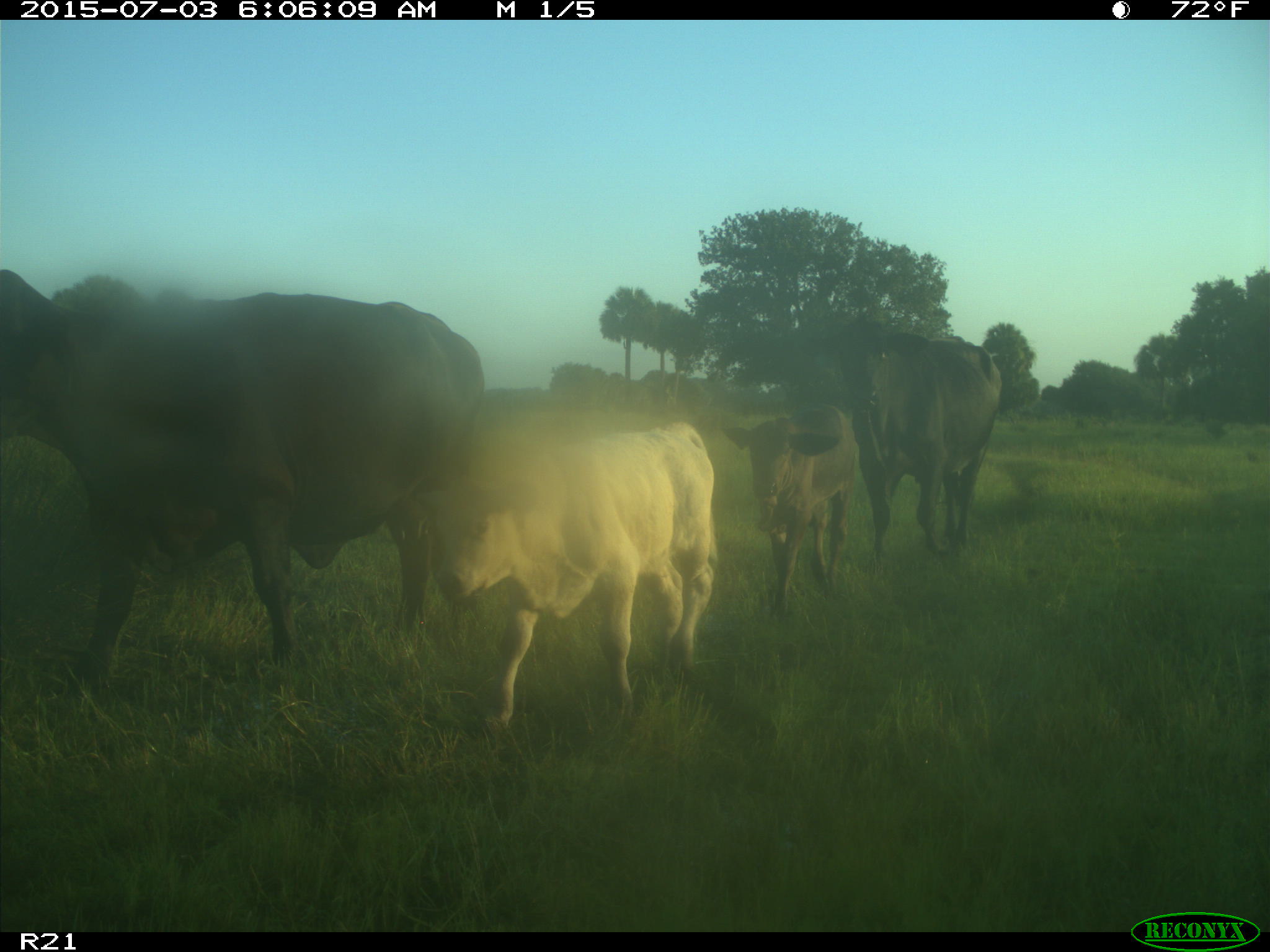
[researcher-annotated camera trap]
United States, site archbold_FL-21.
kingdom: Animalia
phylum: Chordata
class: Mammalia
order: Artiodactyla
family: Bovidae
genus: Bos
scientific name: Bos taurus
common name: domestic cow